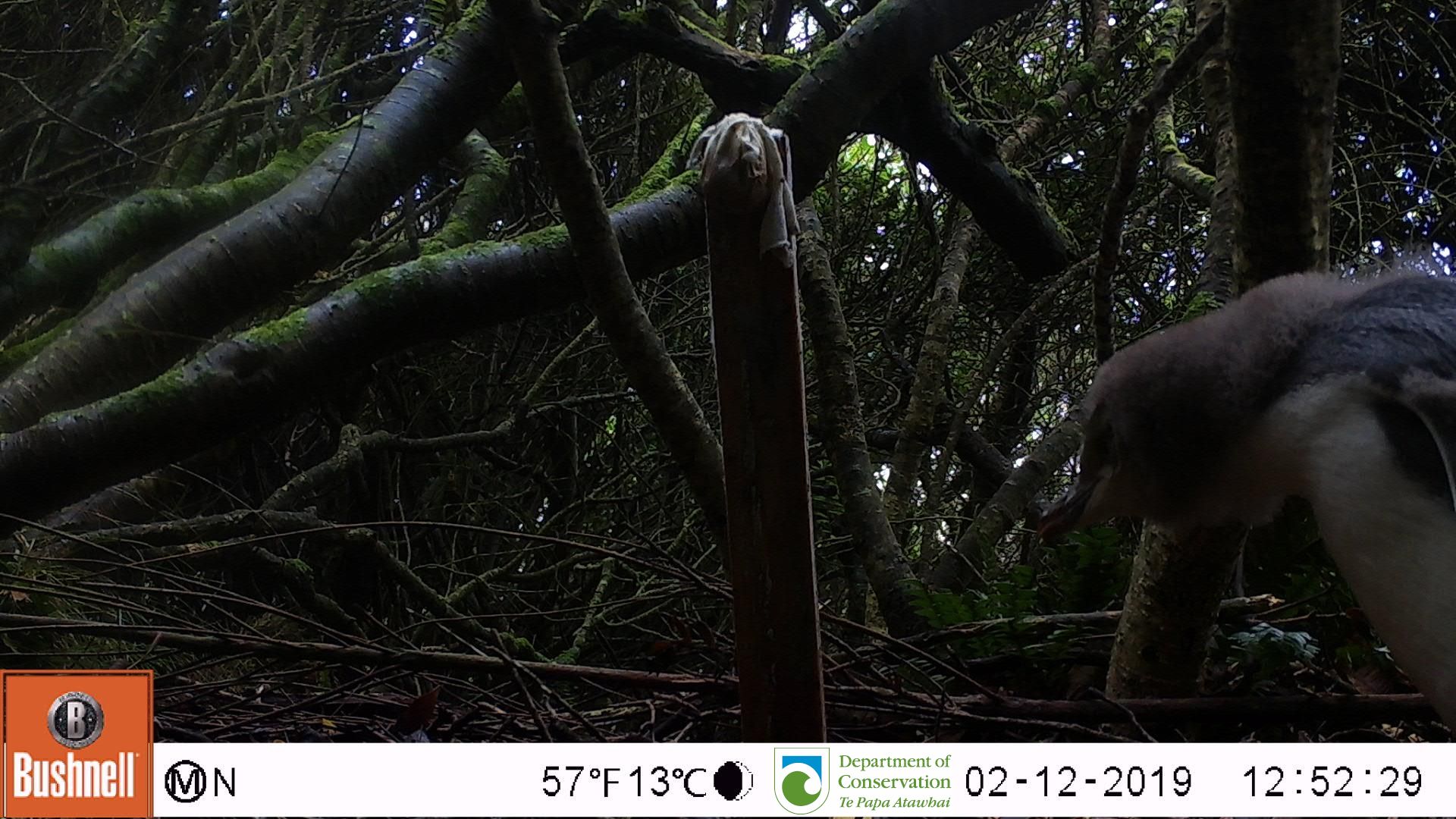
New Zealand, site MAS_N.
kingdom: Animalia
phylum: Chordata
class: Aves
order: Sphenisciformes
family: Spheniscidae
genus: Megadyptes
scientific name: Megadyptes antipodes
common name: yellow-eyed penguin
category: yellow eyed penguin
Yellow eyed penguin (yellow-eyed penguin) (Megadyptes antipodes).